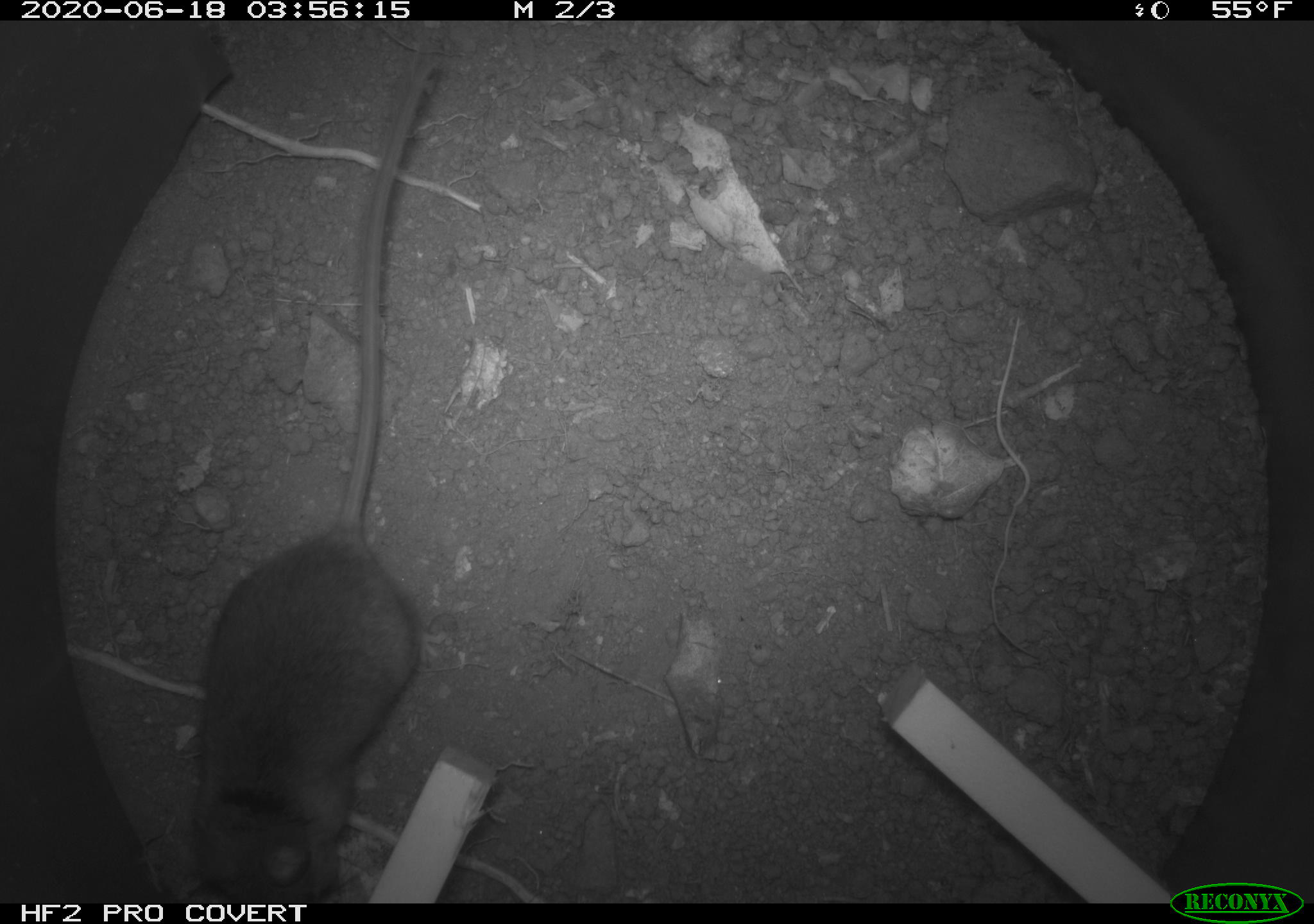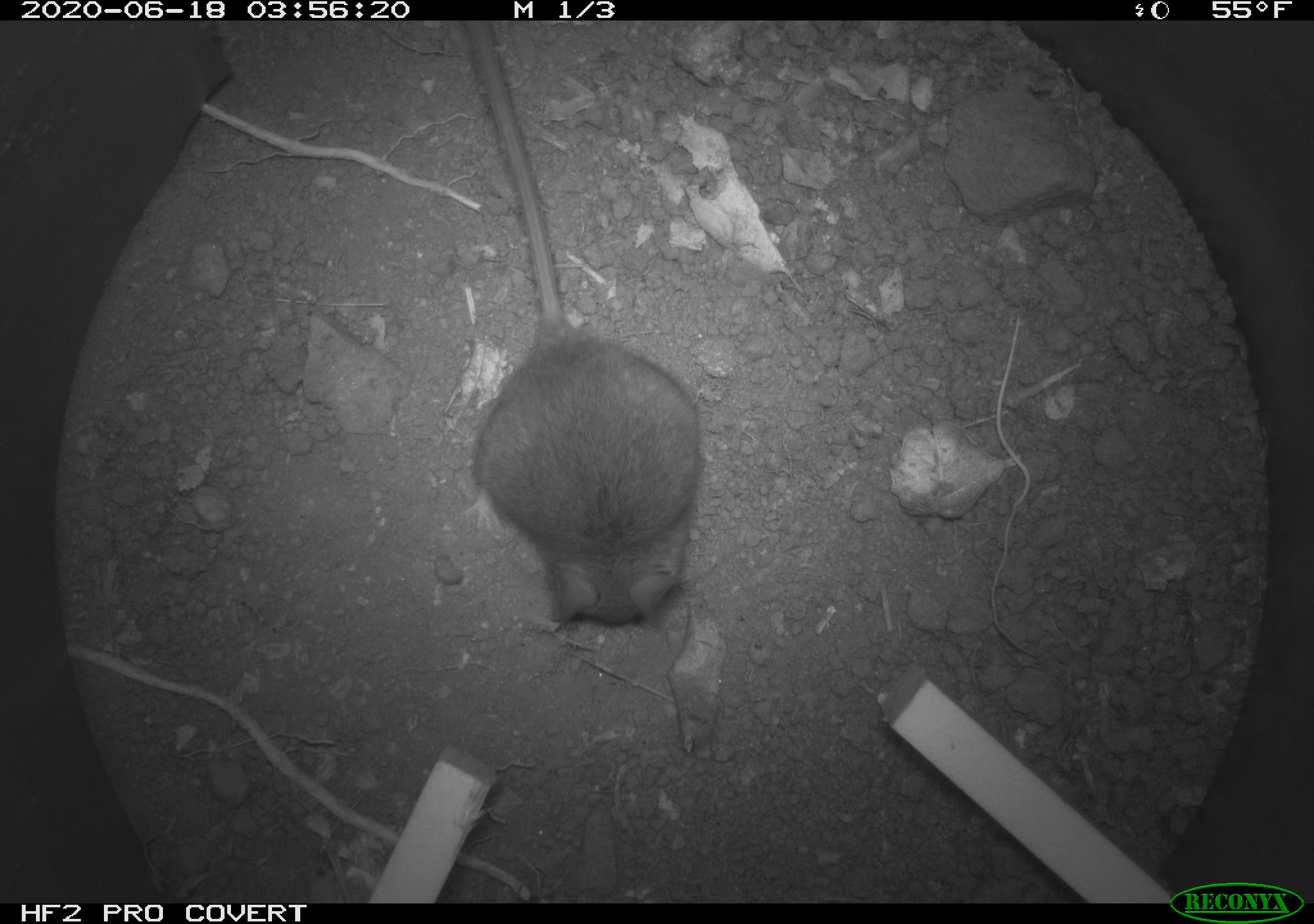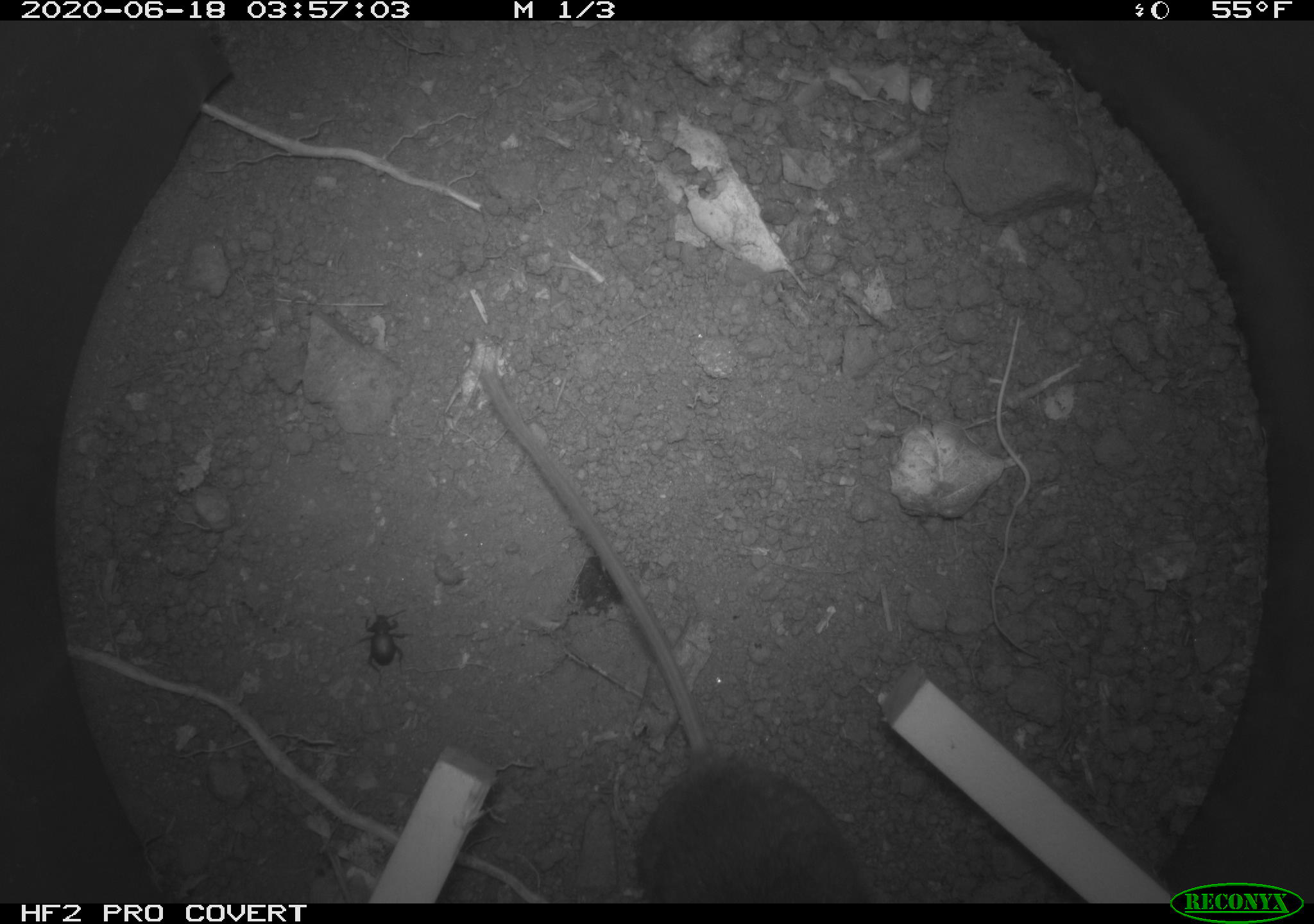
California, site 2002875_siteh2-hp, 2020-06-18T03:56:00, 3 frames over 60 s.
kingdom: Animalia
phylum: Chordata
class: Mammalia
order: Rodentia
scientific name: Rodentia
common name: mouse species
Mouse species (Rodentia).